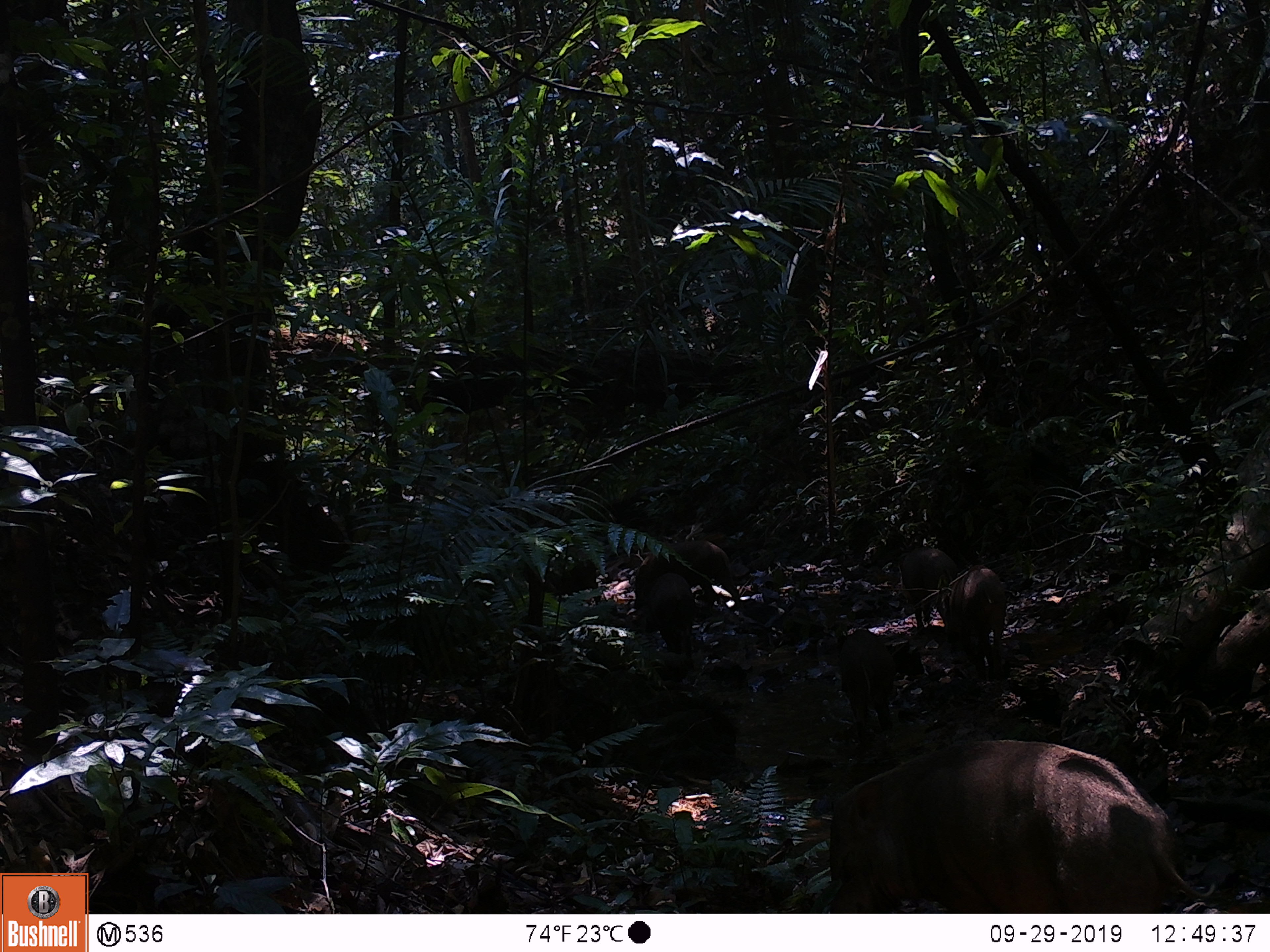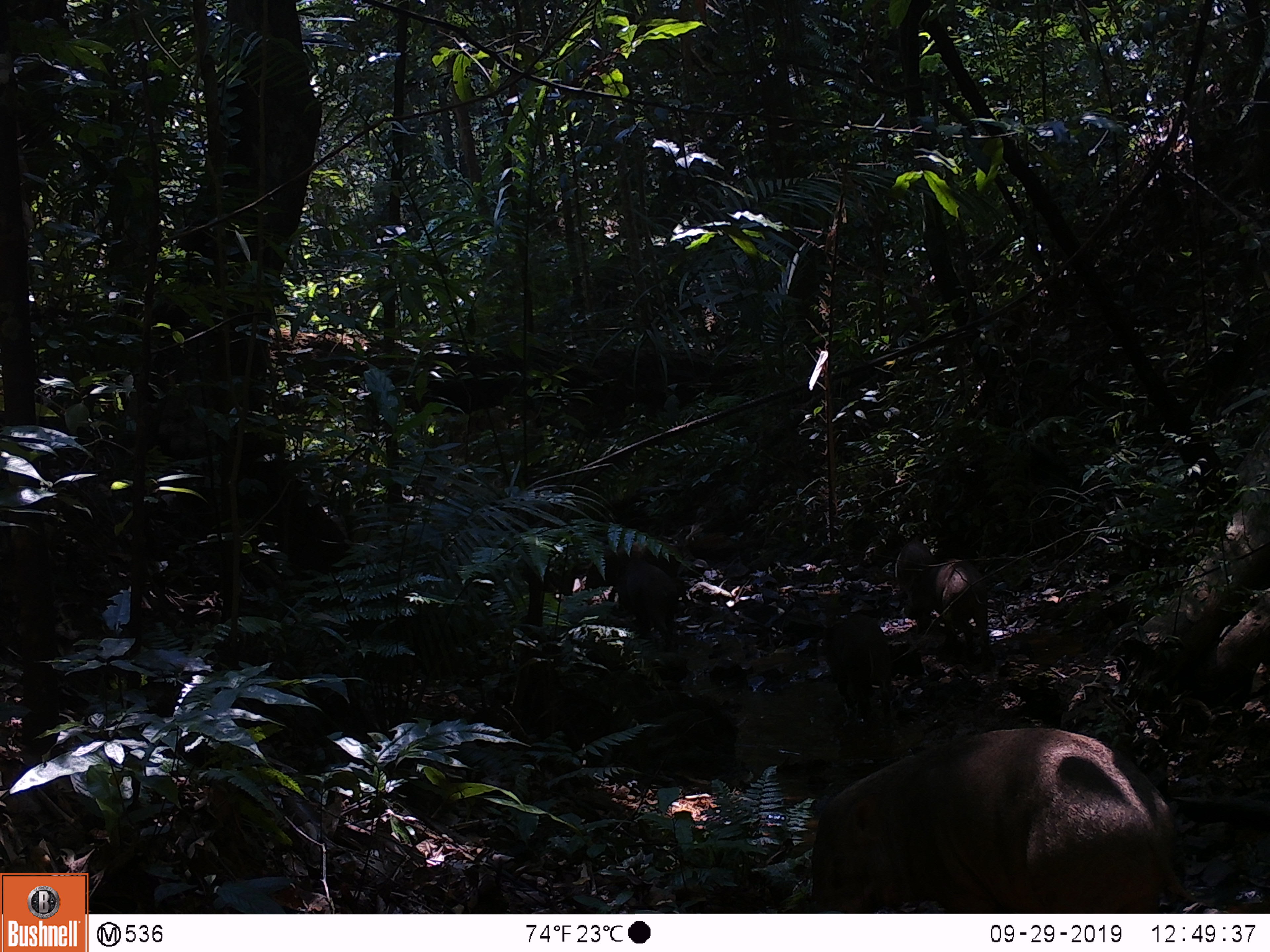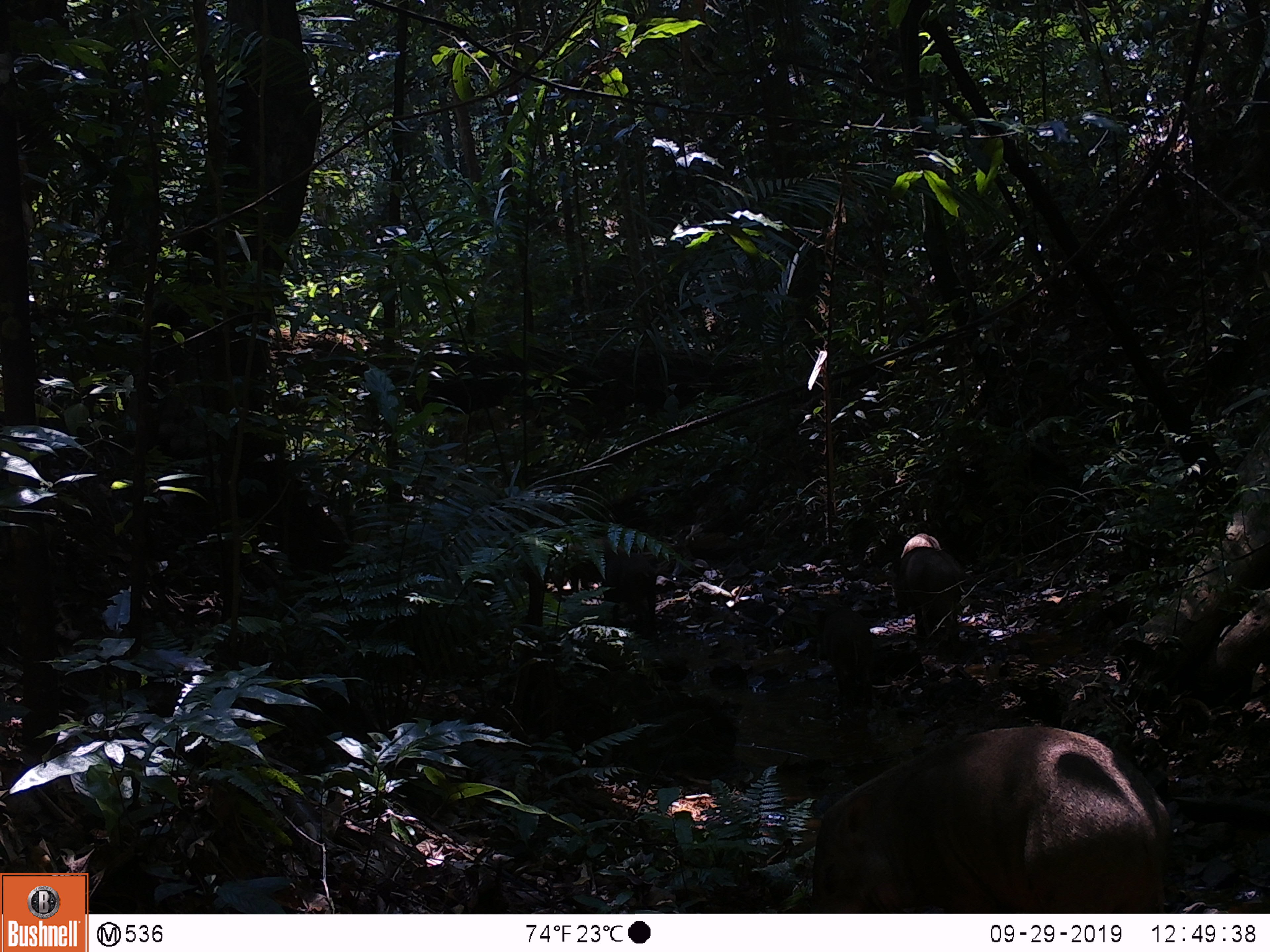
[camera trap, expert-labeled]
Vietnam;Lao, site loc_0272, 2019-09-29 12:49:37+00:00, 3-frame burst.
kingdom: Animalia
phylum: Chordata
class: Mammalia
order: Artiodactyla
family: Suidae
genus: Sus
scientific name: Sus scrofa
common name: eurasian wild pig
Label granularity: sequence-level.